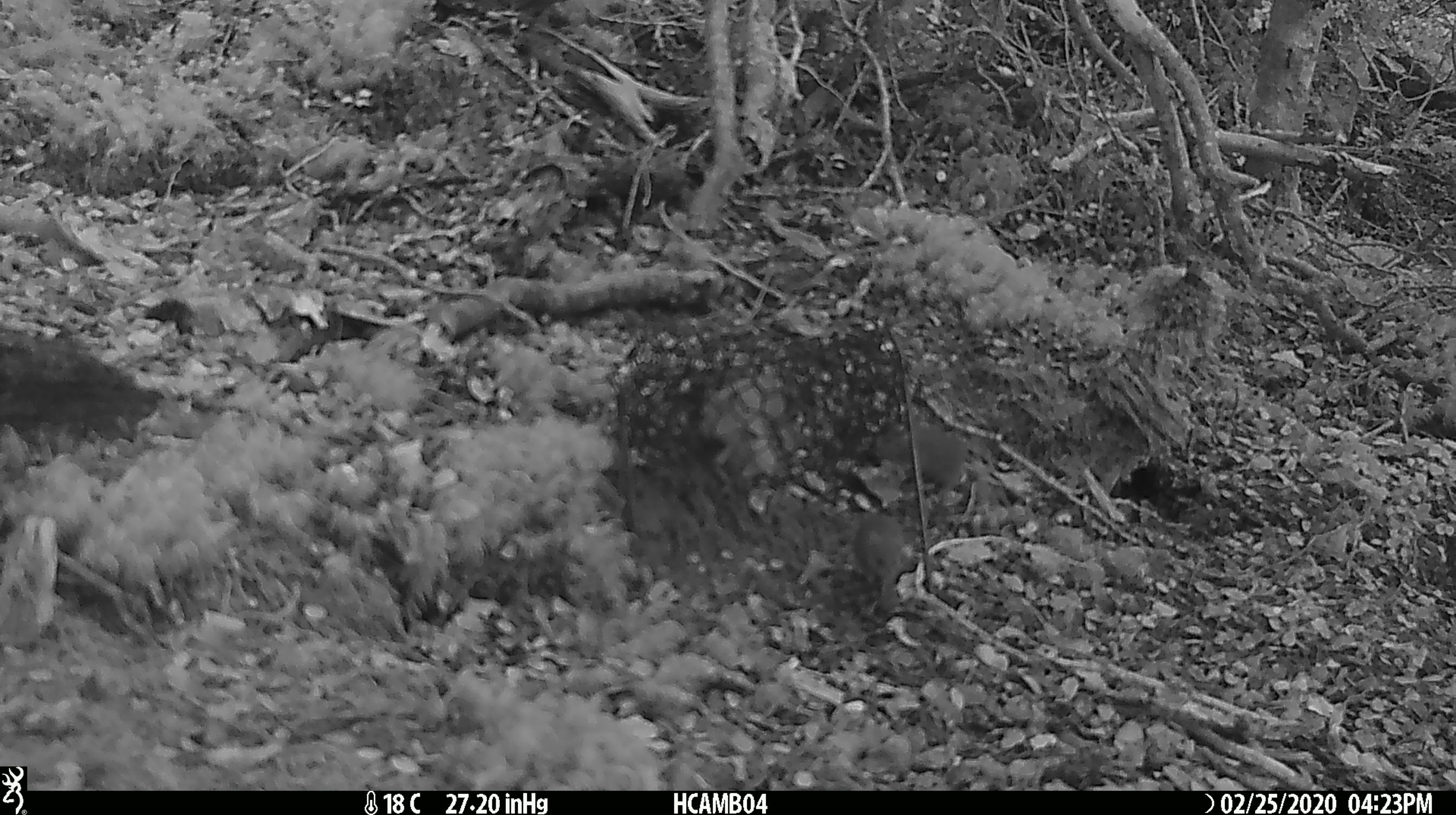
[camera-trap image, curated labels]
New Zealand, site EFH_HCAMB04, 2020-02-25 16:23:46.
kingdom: Animalia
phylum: Chordata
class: Mammalia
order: Rodentia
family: Muridae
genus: Mus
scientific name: Mus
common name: mouse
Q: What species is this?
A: Mouse (Mus).